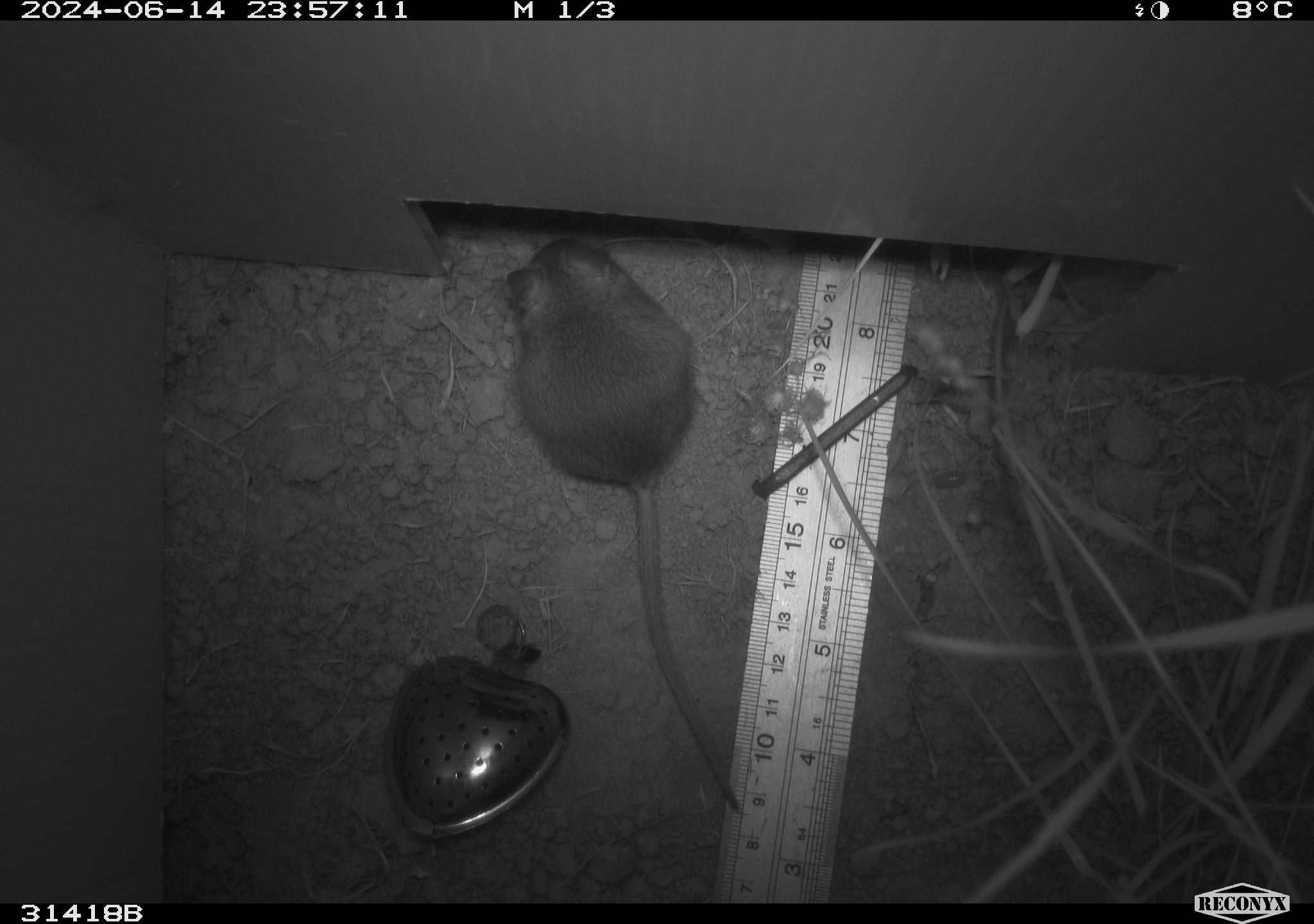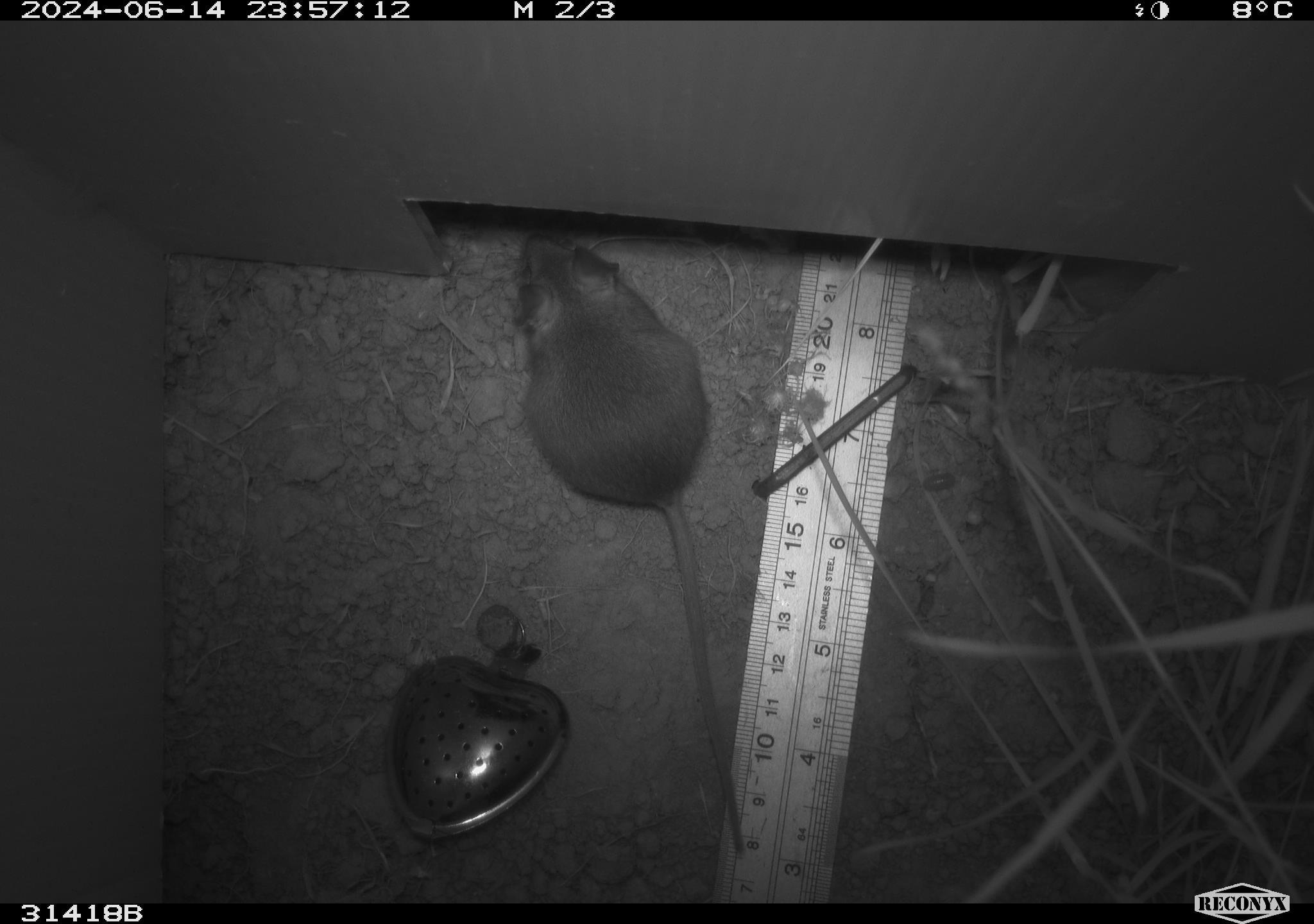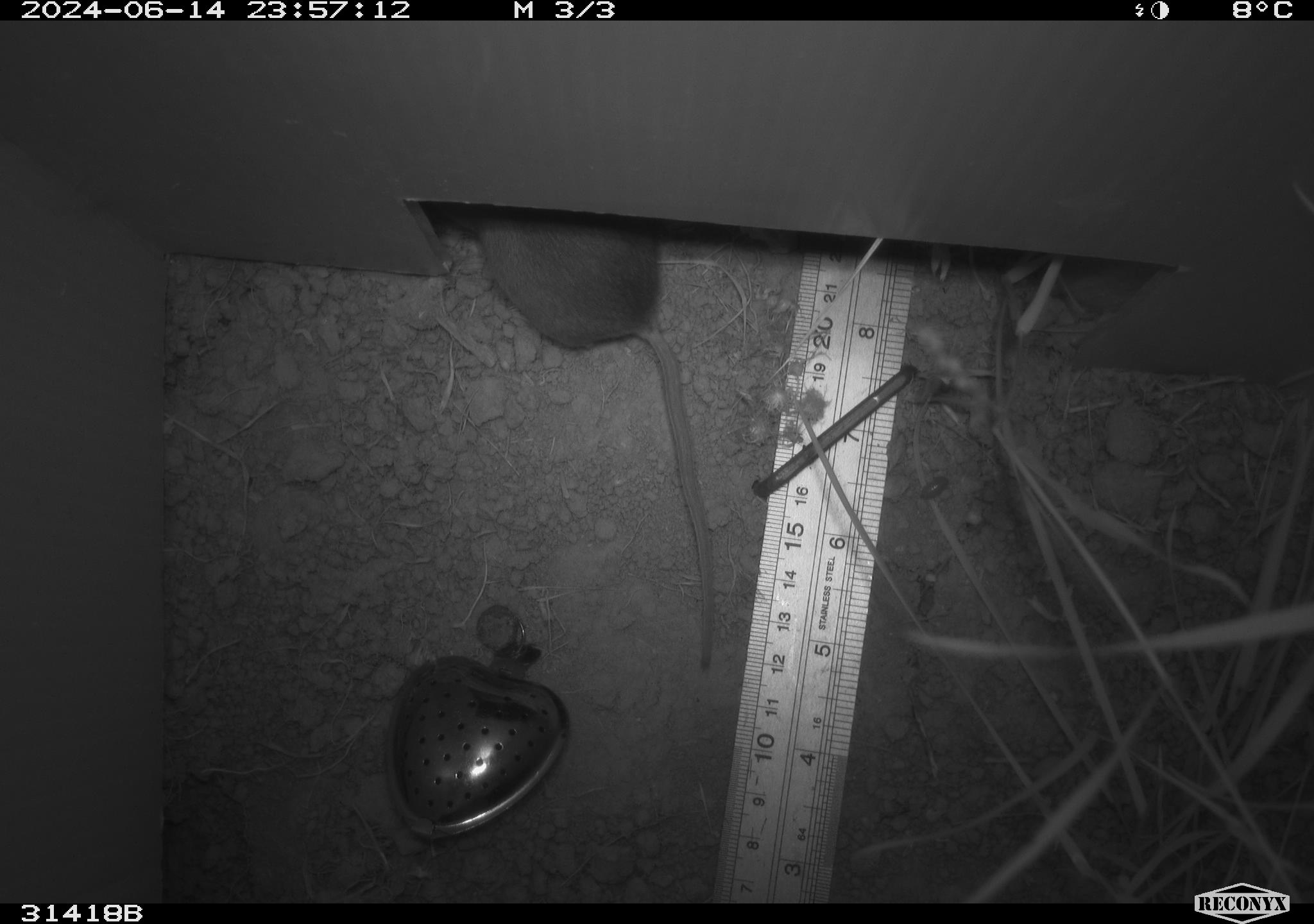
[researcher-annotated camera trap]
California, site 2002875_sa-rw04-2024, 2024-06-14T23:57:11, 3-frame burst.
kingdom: Animalia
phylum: Chordata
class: Mammalia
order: Rodentia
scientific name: Rodentia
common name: rodent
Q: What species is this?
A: Rodent (Rodentia).